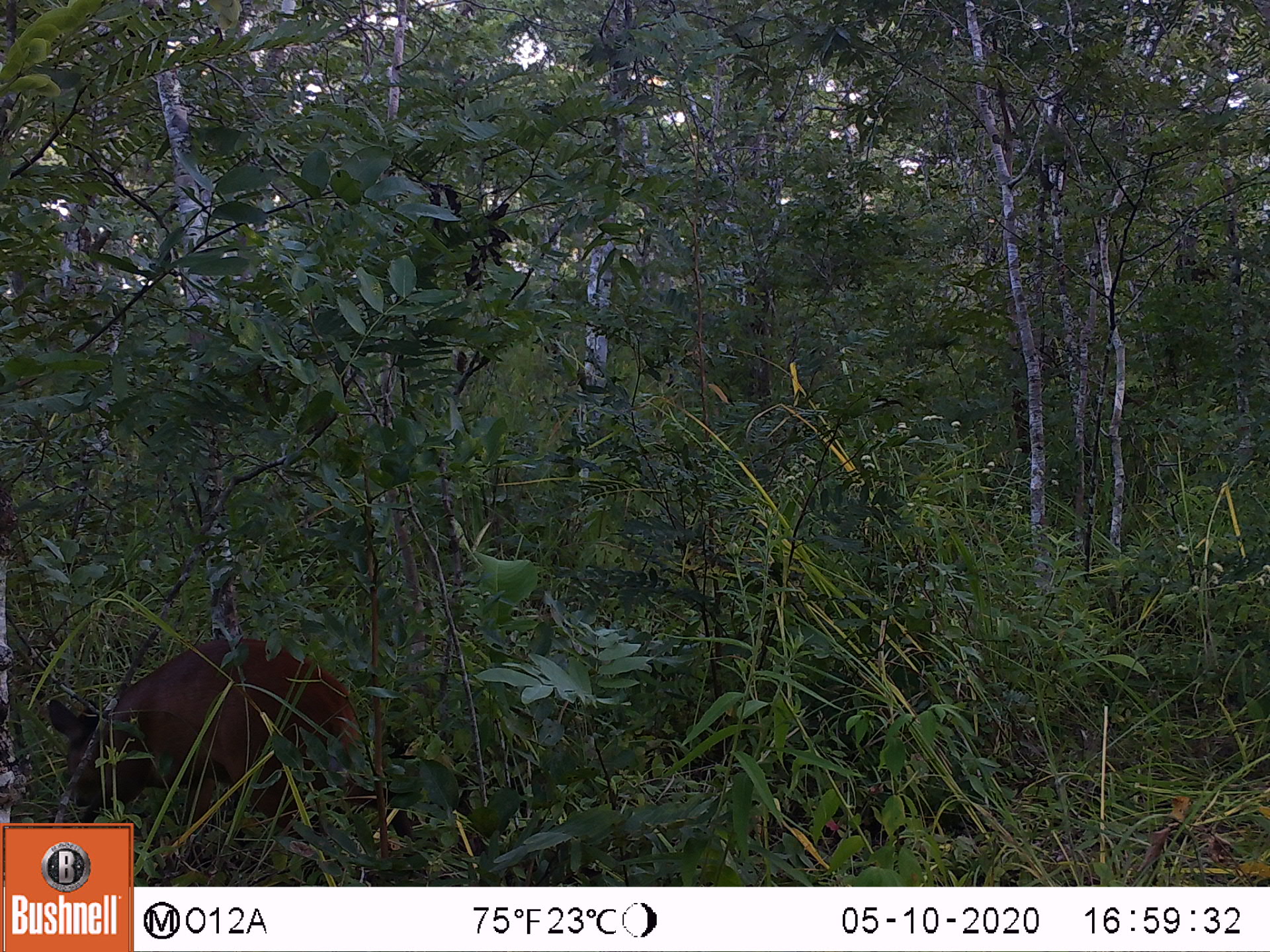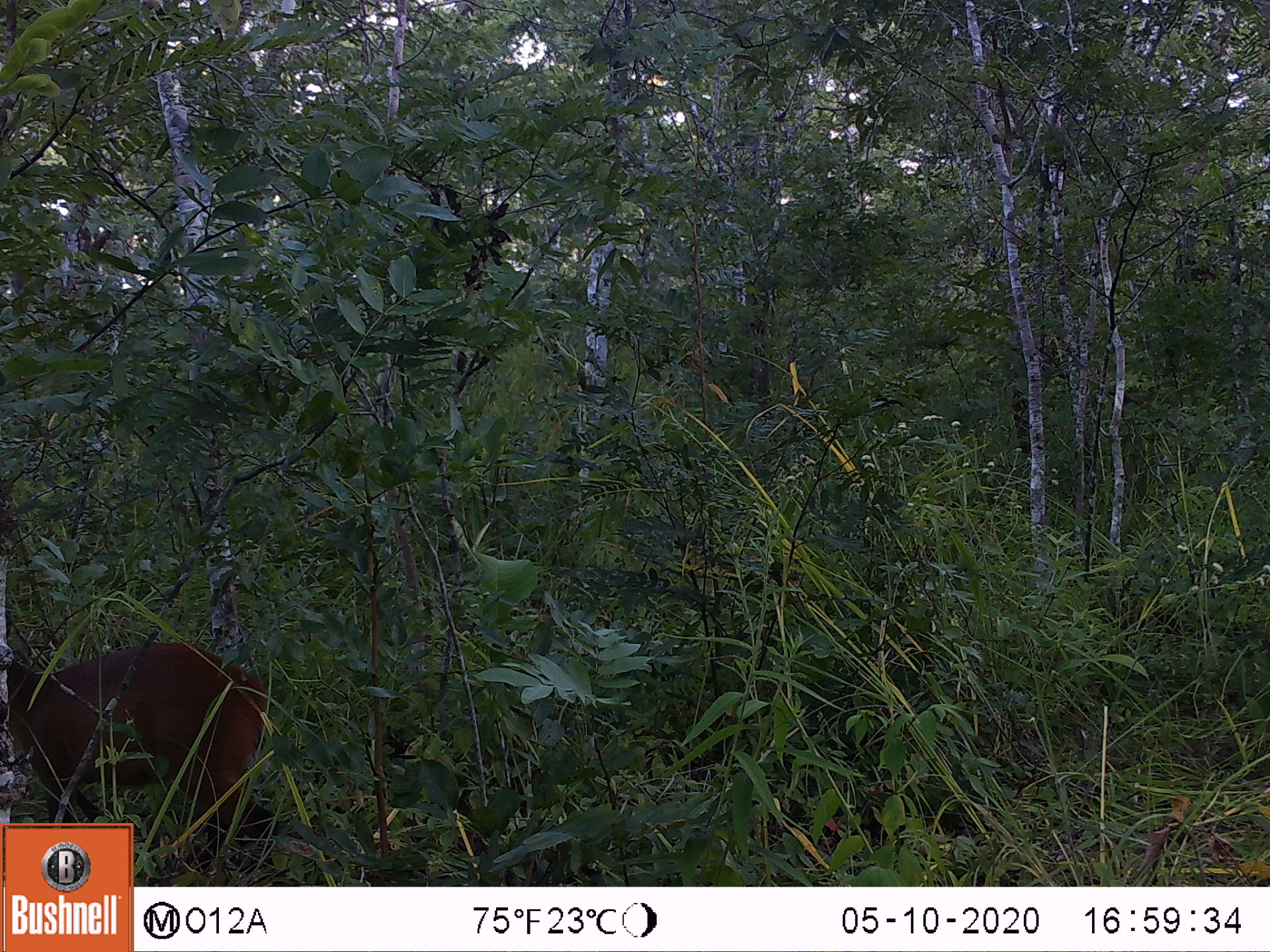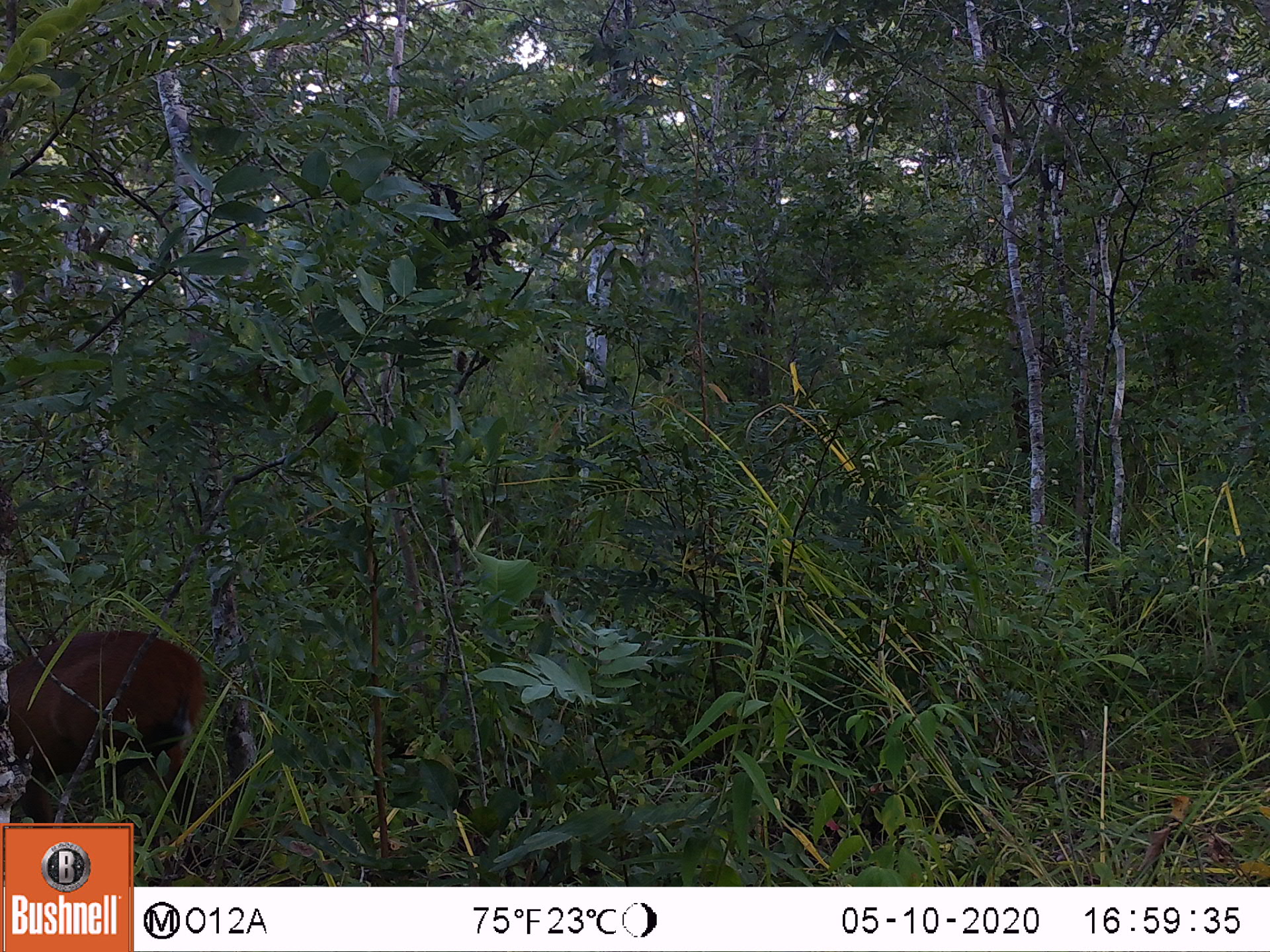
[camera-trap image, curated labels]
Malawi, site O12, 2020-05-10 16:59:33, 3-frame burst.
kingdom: Animalia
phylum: Chordata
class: Mammalia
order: Artiodactyla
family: Bovidae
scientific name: Antilopinae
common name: small antelope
Small antelope (Antilopinae), count 1.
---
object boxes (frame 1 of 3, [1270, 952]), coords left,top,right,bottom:
small antelope: 41,626,399,822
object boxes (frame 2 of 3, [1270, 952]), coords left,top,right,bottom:
small antelope: 7,602,294,822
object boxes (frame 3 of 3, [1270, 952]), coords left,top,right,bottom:
small antelope: 6,610,221,822